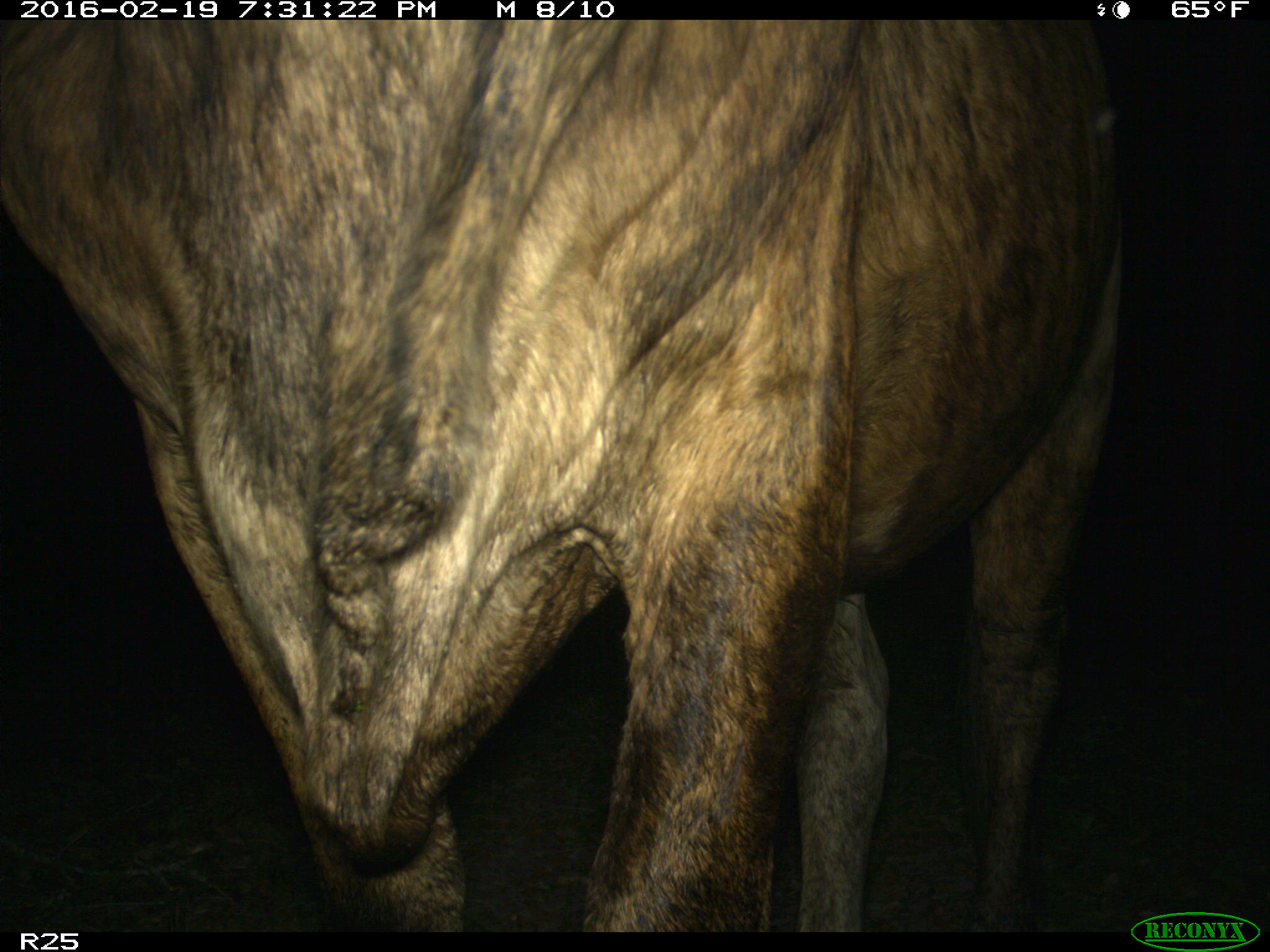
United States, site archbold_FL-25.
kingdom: Animalia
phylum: Chordata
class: Mammalia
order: Artiodactyla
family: Bovidae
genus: Bos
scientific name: Bos taurus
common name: domestic cow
Bos taurus (domestic cow).